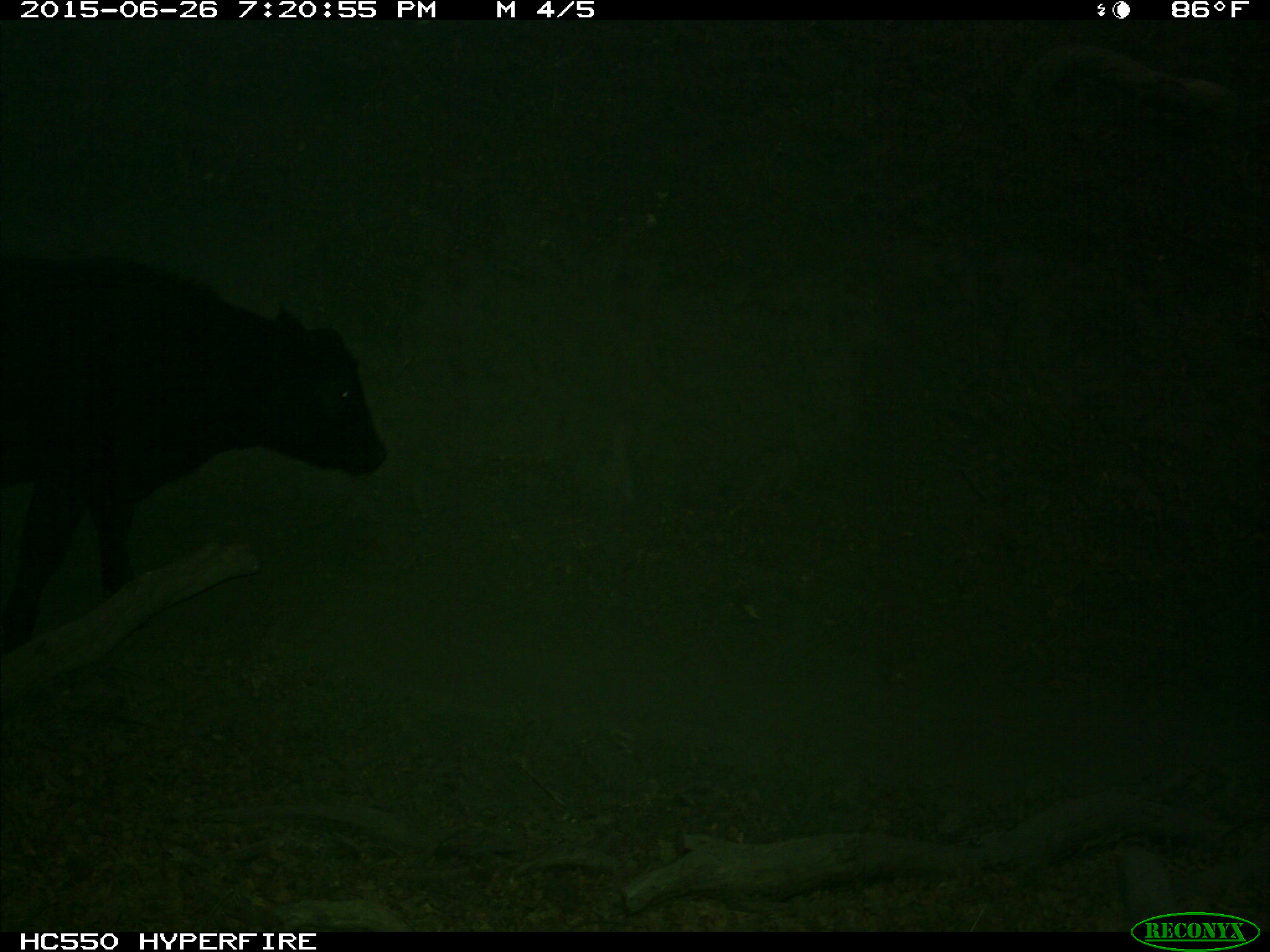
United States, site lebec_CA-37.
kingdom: Animalia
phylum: Chordata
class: Mammalia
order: Artiodactyla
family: Bovidae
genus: Bos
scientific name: Bos taurus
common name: domestic cow